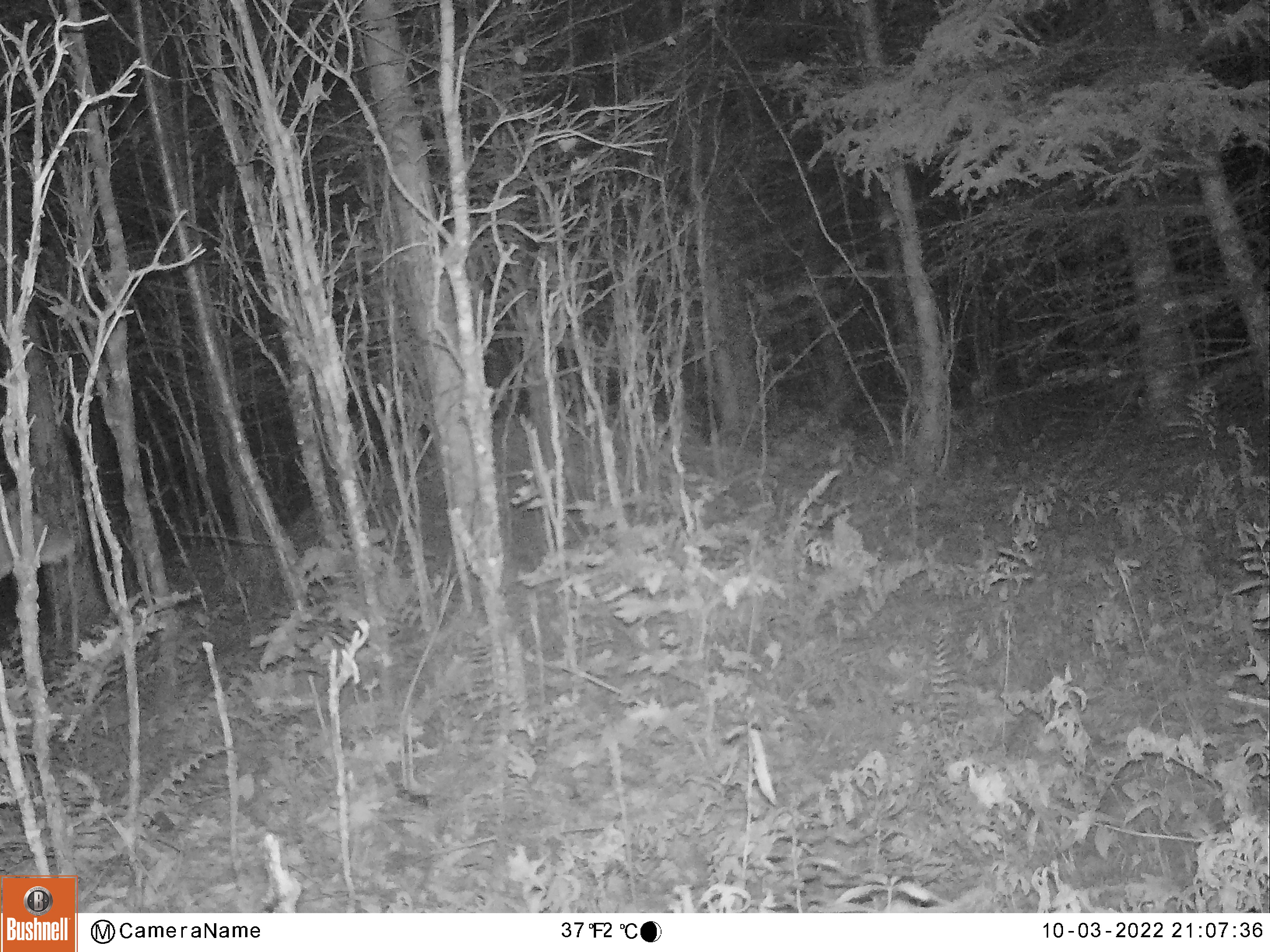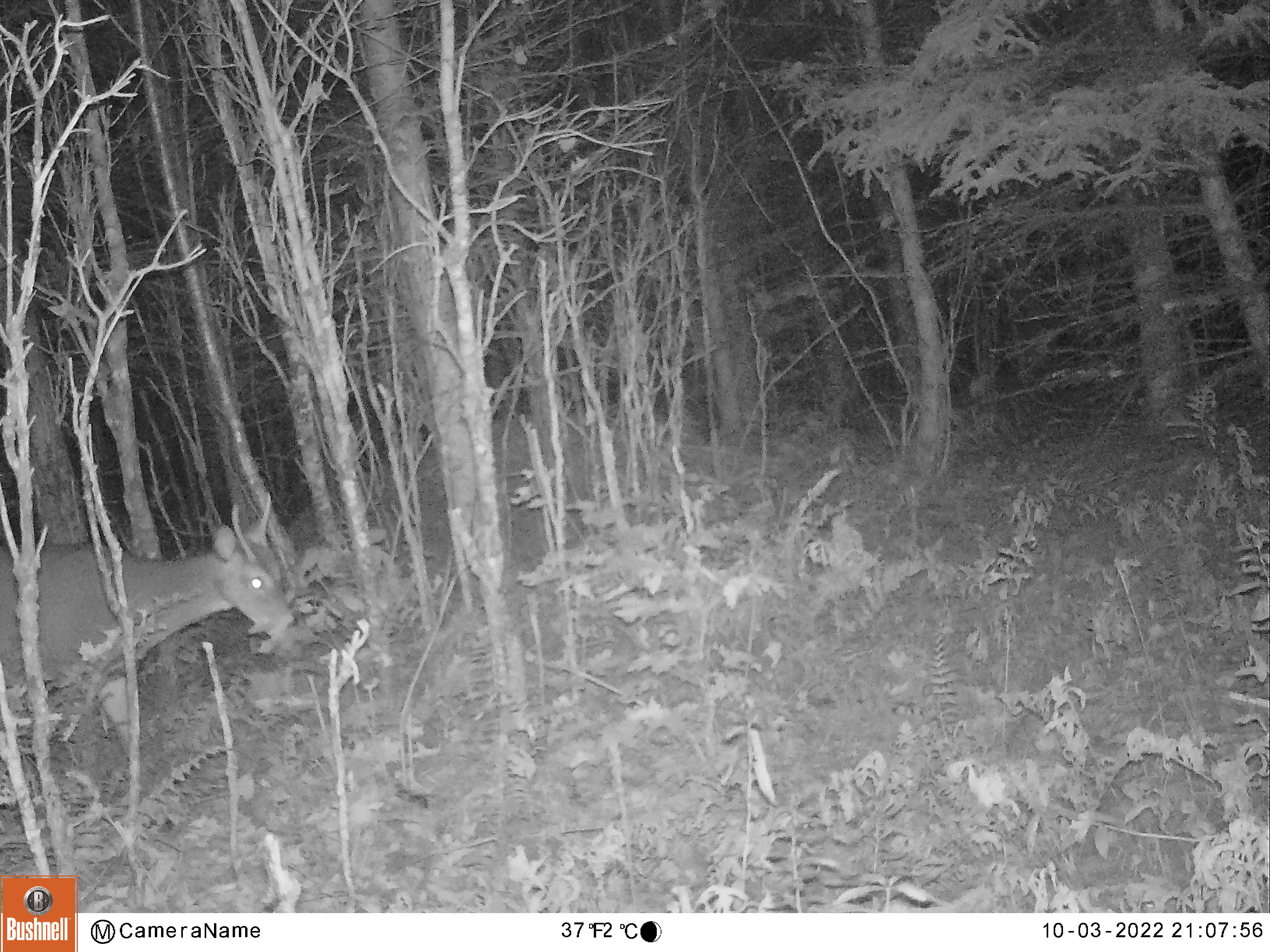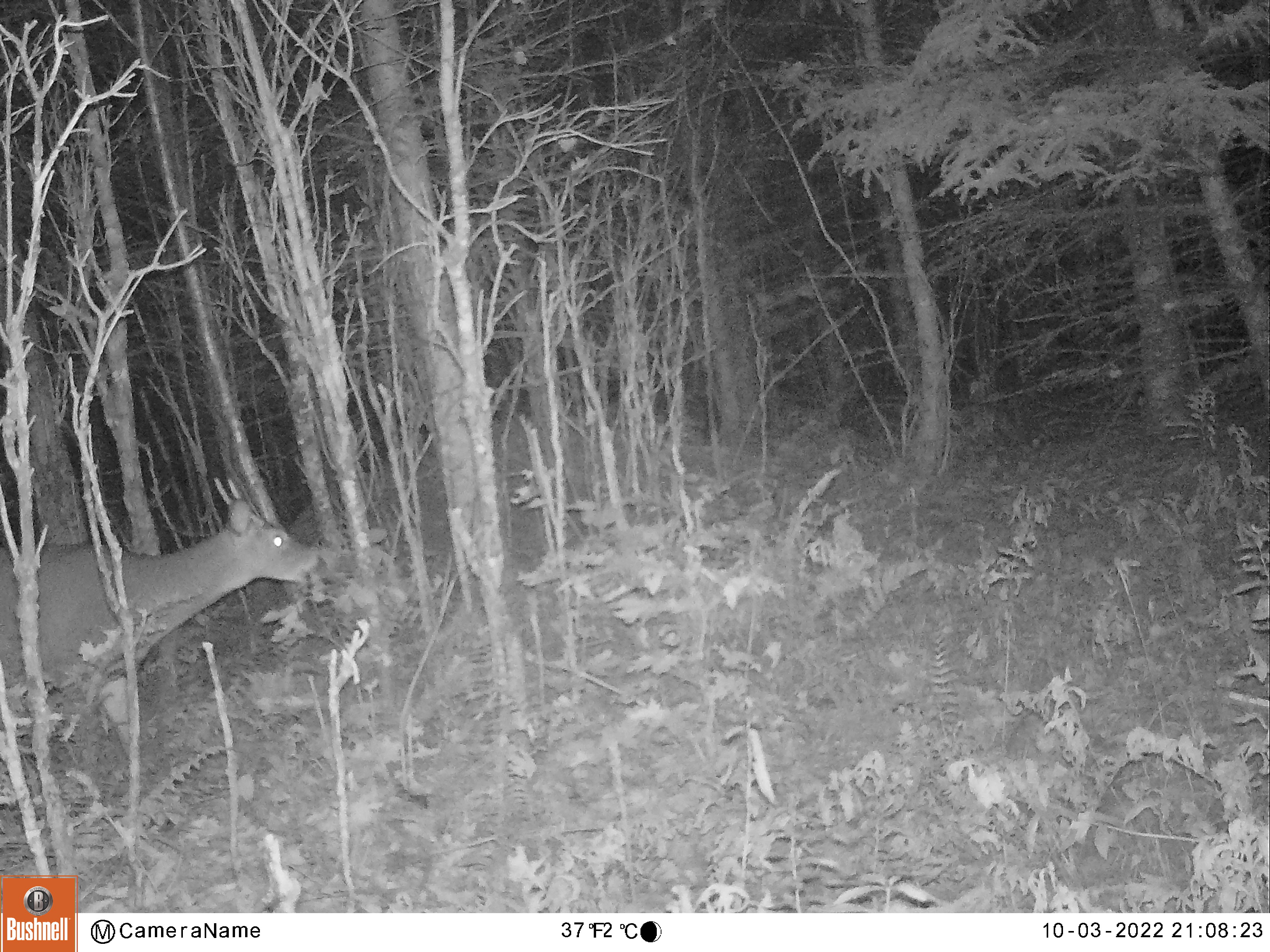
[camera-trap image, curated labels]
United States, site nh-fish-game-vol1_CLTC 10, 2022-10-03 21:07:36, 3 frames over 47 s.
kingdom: Animalia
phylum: Chordata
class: Mammalia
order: Artiodactyla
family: Cervidae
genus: Odocoileus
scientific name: Odocoileus virginianus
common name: white-tailed deer